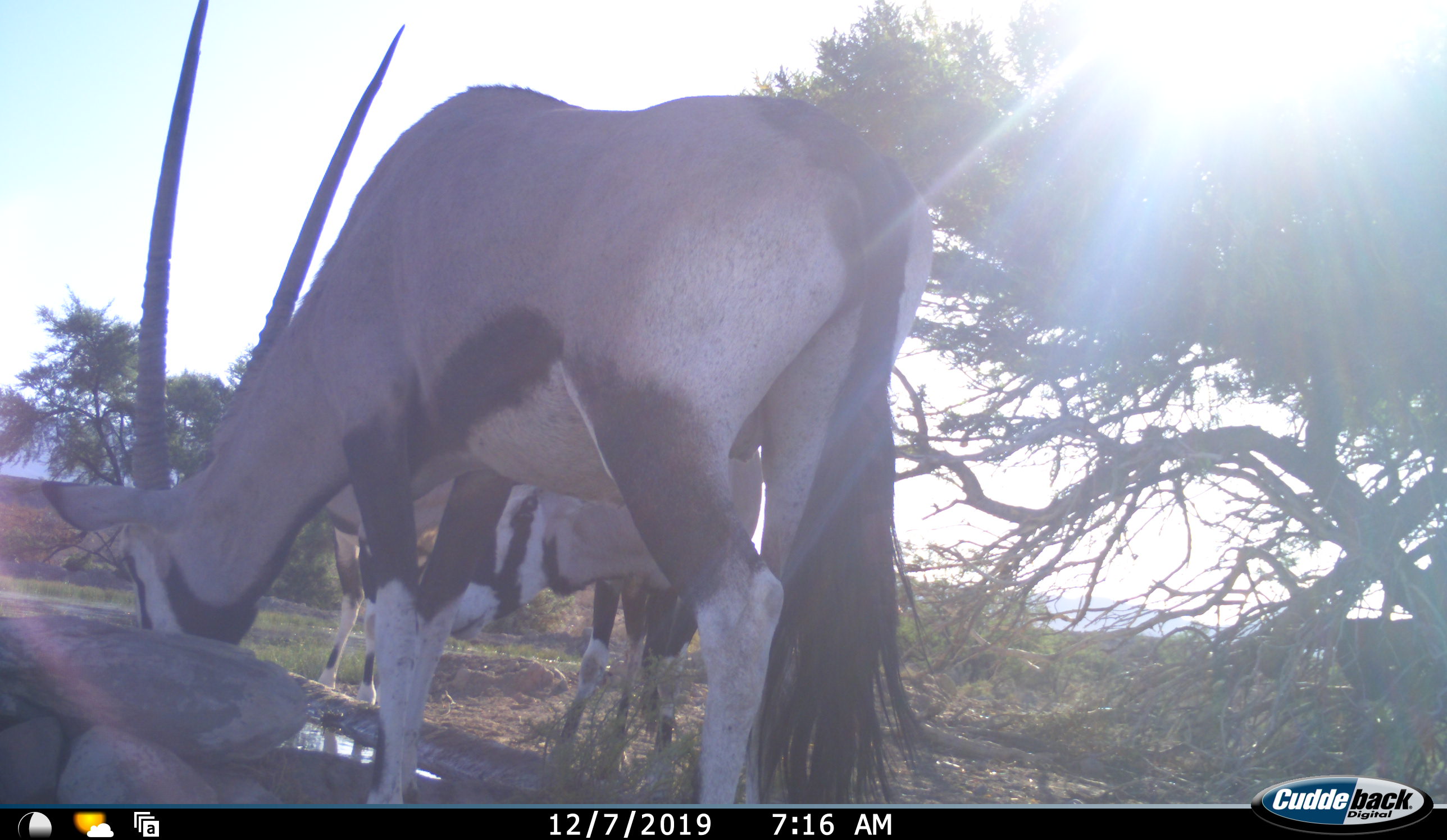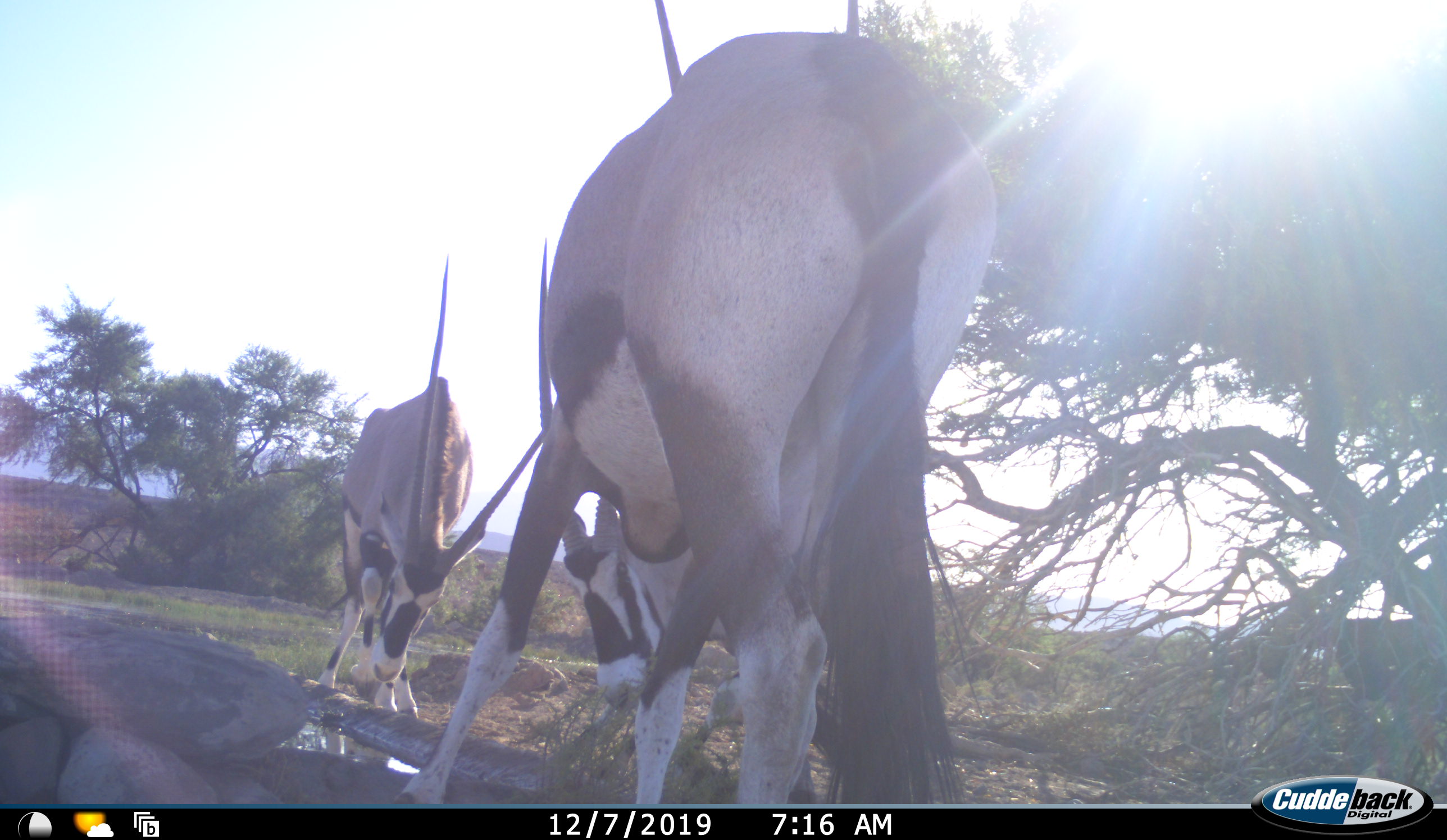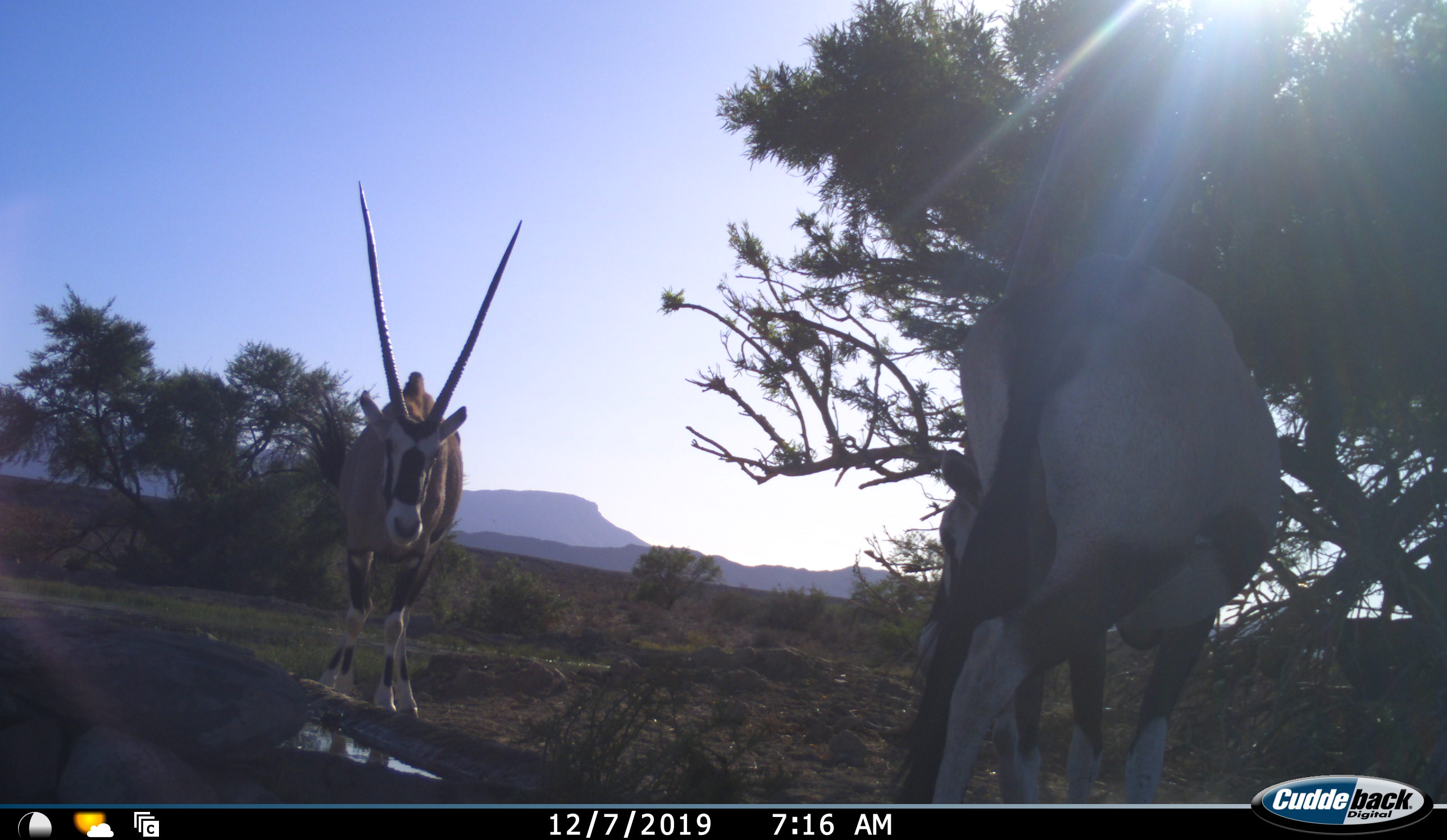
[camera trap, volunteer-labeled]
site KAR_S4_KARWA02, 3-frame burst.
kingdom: Animalia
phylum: Chordata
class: Mammalia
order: Artiodactyla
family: Bovidae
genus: Oryx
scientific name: Oryx gazella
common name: gemsbok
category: oryx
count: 3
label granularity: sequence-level